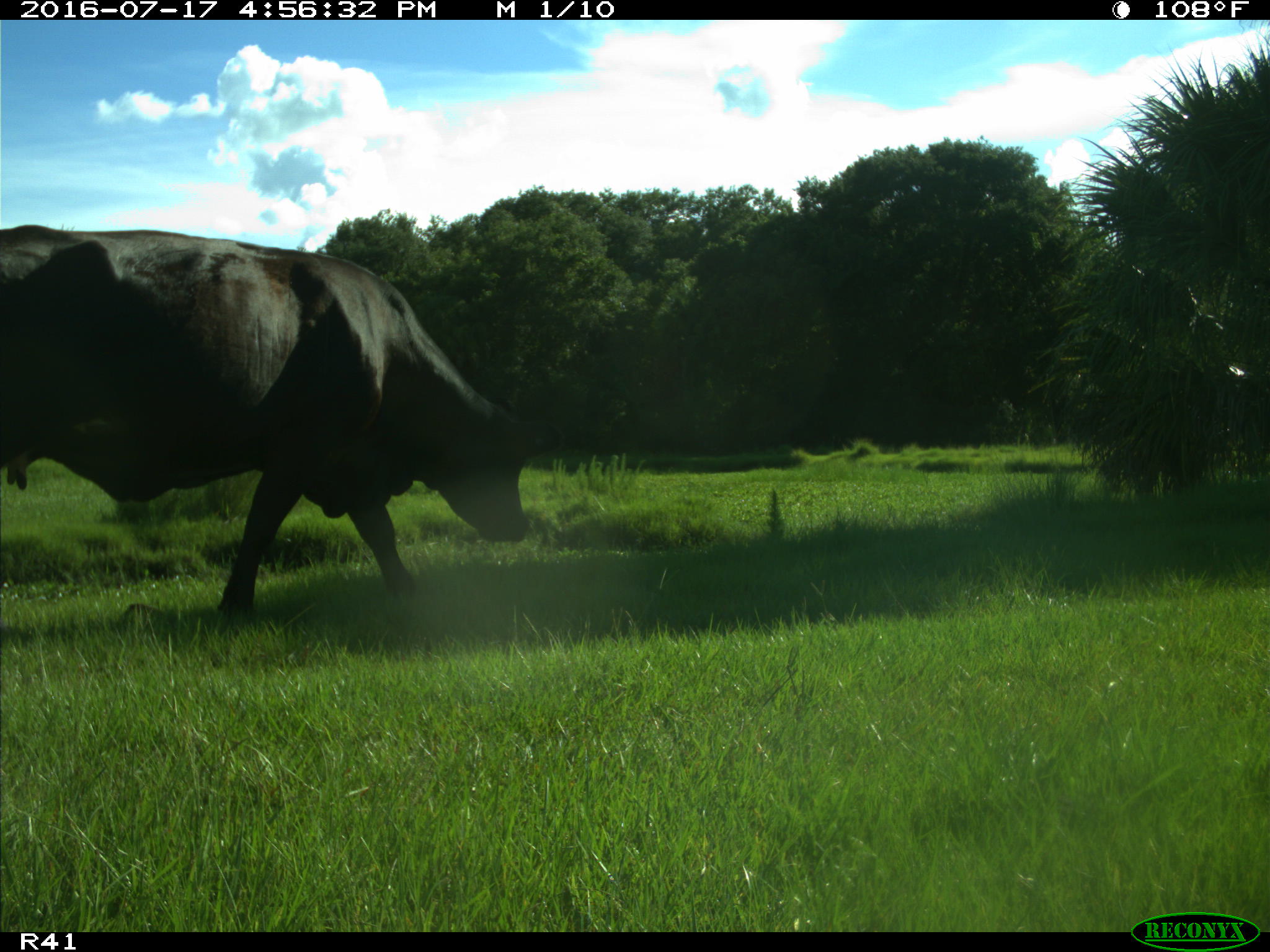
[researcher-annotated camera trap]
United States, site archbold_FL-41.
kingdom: Animalia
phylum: Chordata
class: Mammalia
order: Artiodactyla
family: Bovidae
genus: Bos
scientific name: Bos taurus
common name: domestic cow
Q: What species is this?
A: Bos taurus (domestic cow).